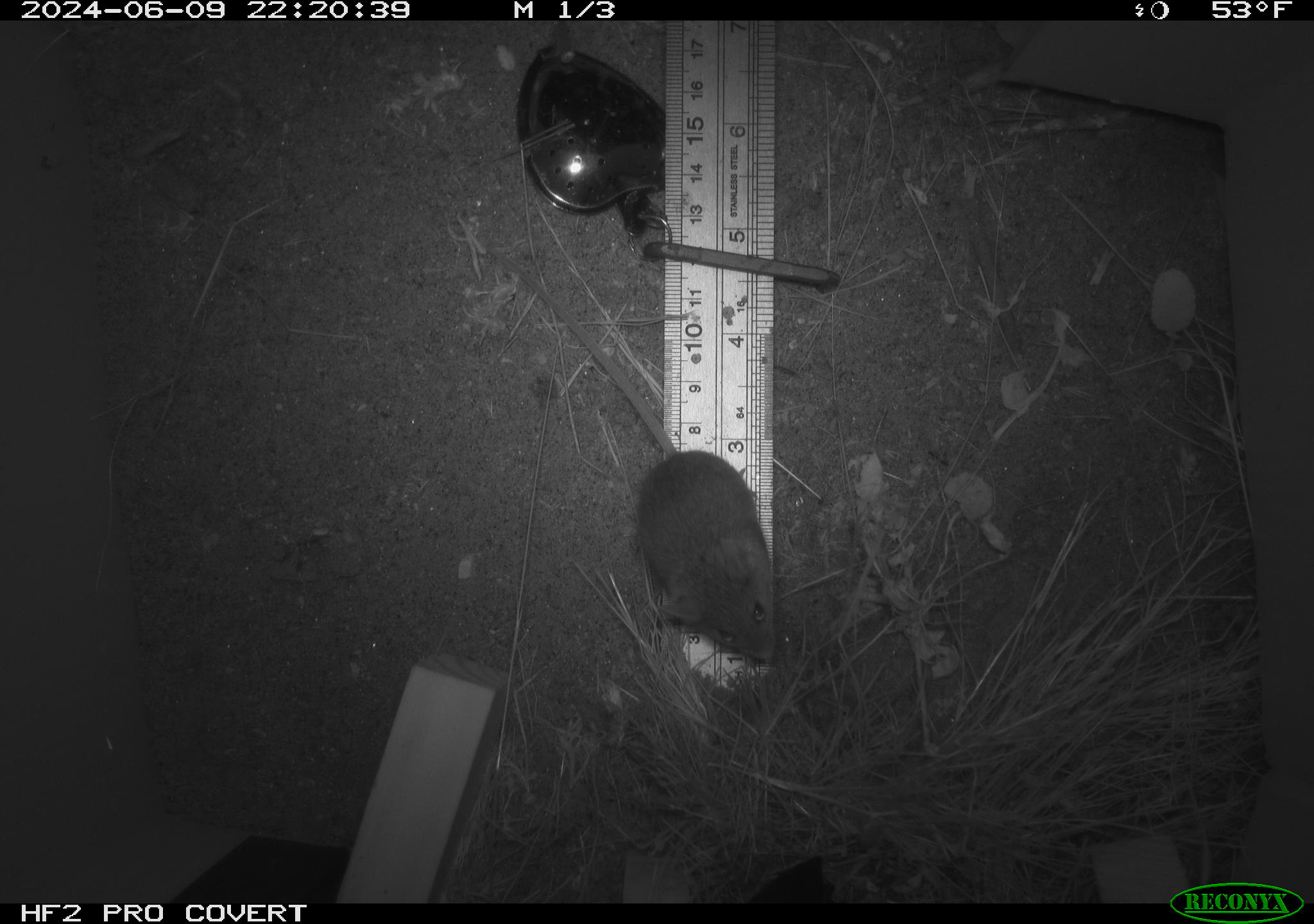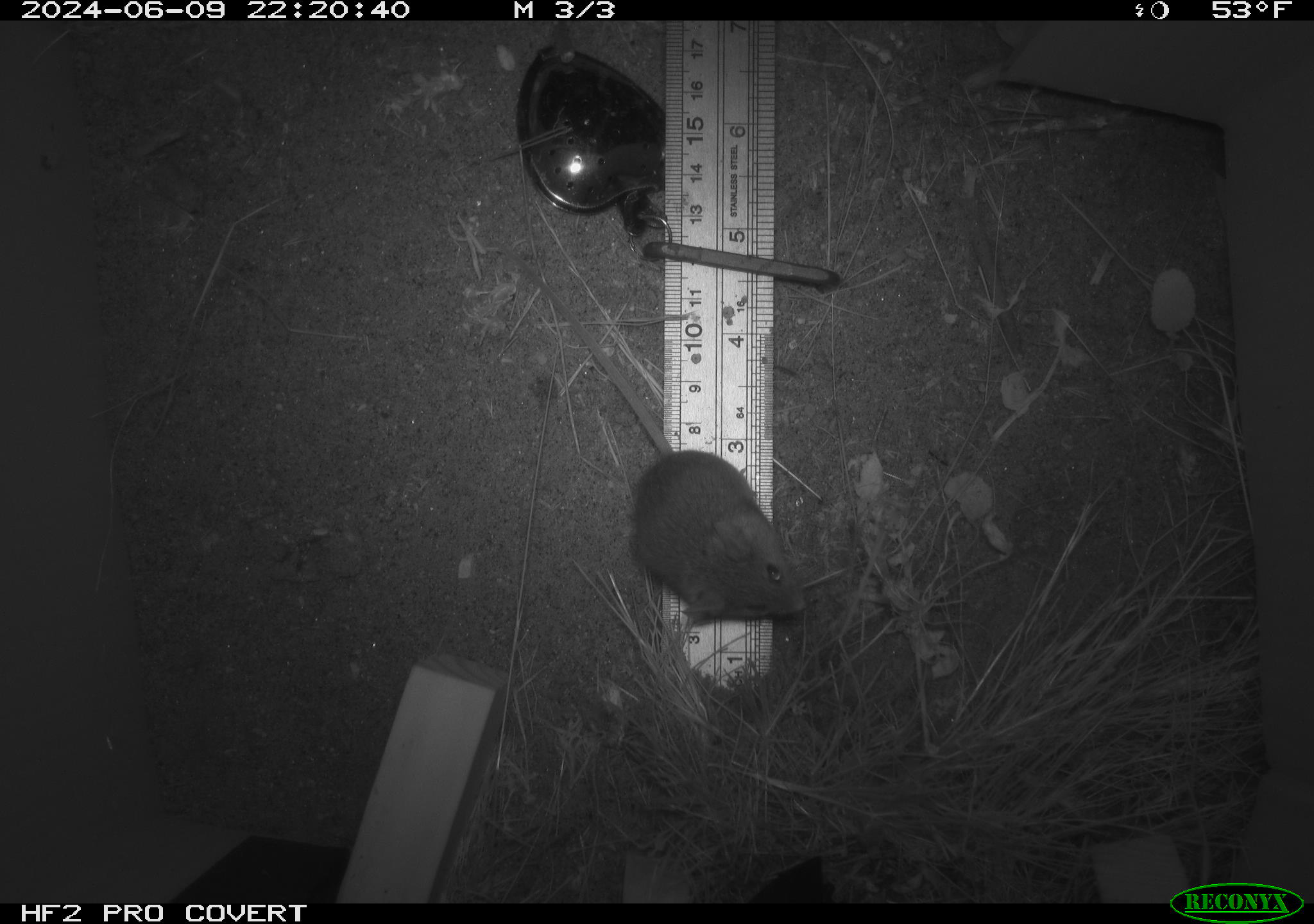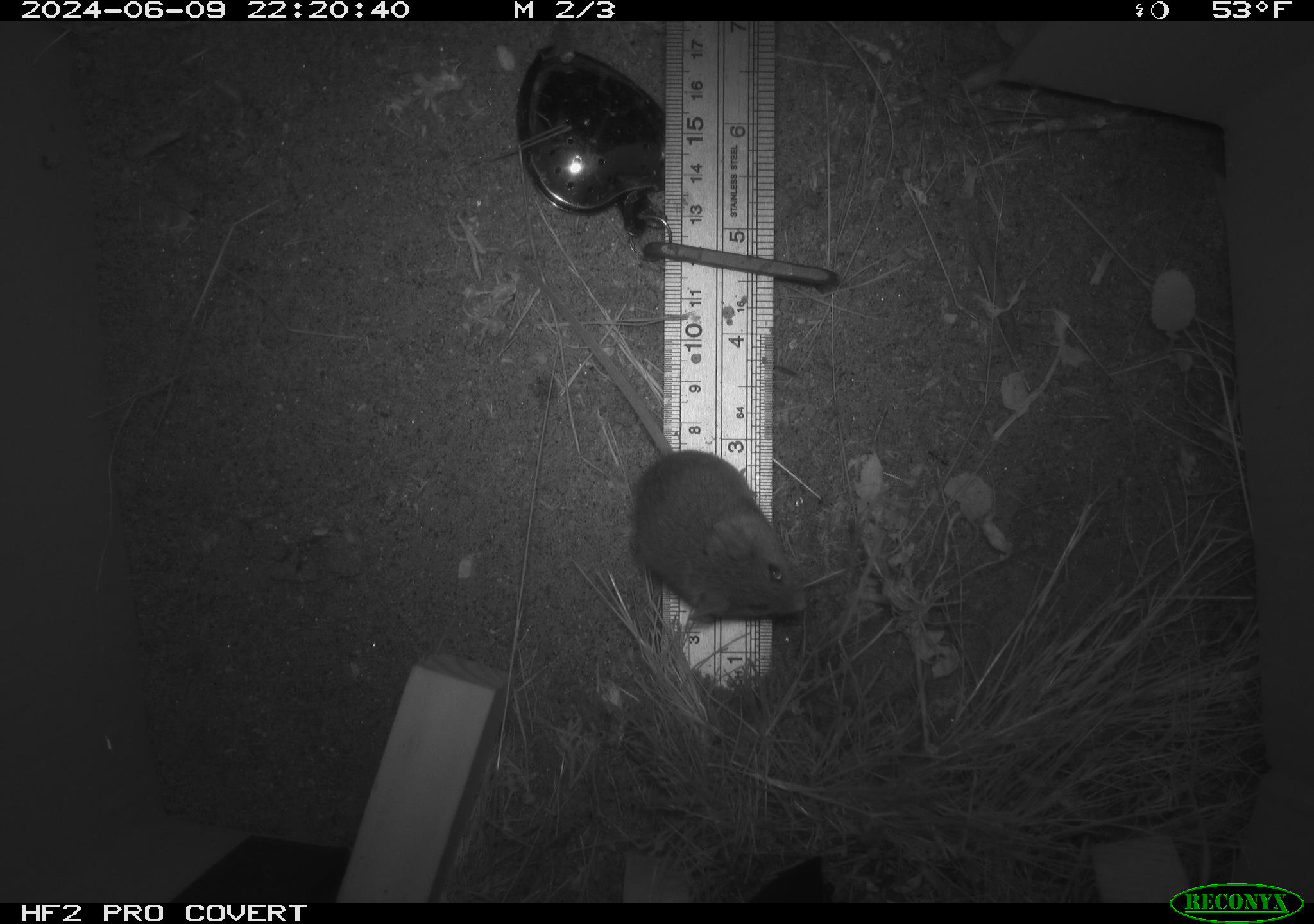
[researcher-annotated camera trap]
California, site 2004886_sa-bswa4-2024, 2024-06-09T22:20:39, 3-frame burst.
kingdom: Animalia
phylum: Chordata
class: Mammalia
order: Rodentia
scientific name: Rodentia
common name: rodent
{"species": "rodent (Rodentia)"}